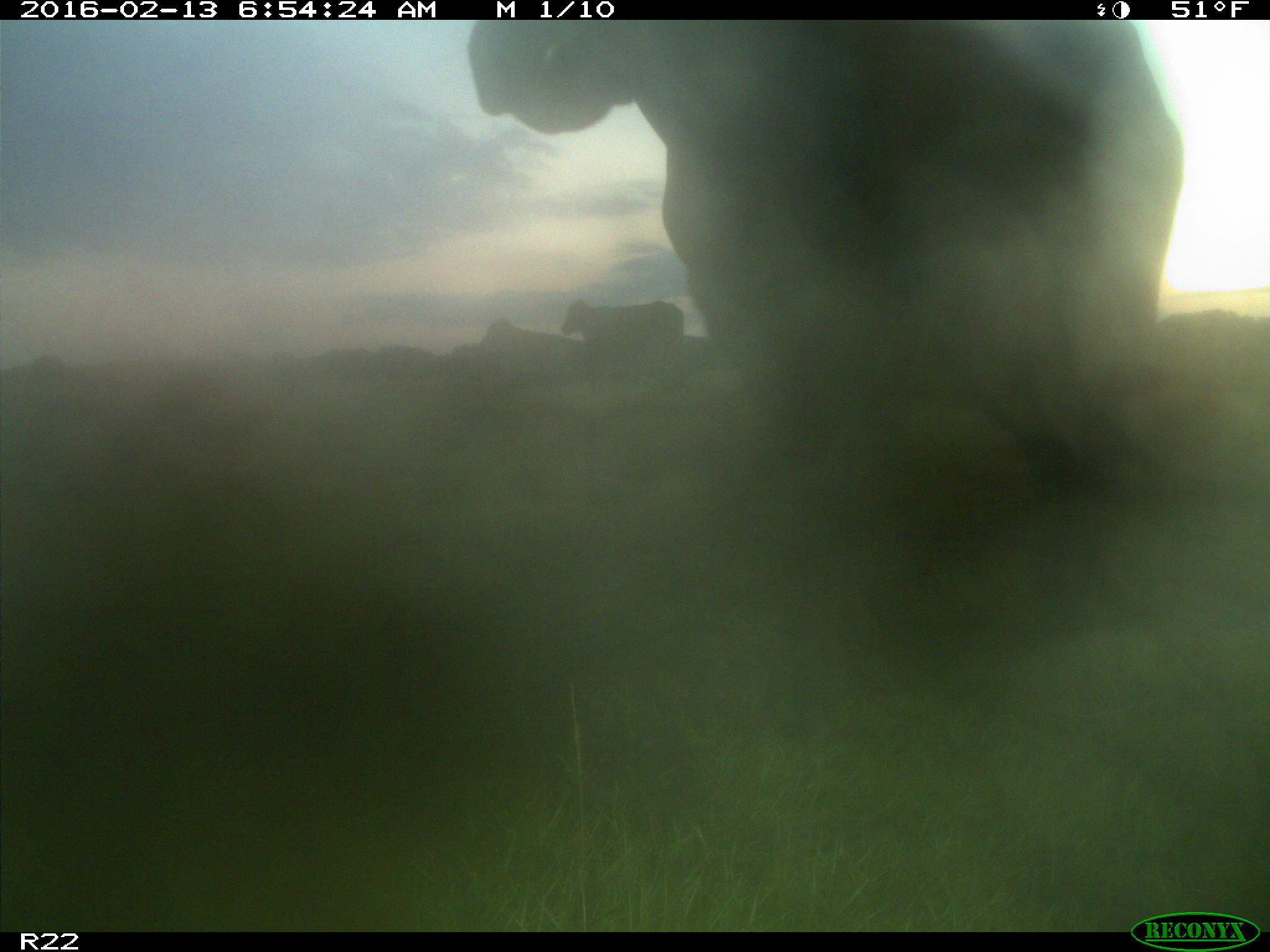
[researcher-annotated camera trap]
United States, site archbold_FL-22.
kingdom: Animalia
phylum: Chordata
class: Mammalia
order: Artiodactyla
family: Bovidae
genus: Bos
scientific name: Bos taurus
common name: domestic cow